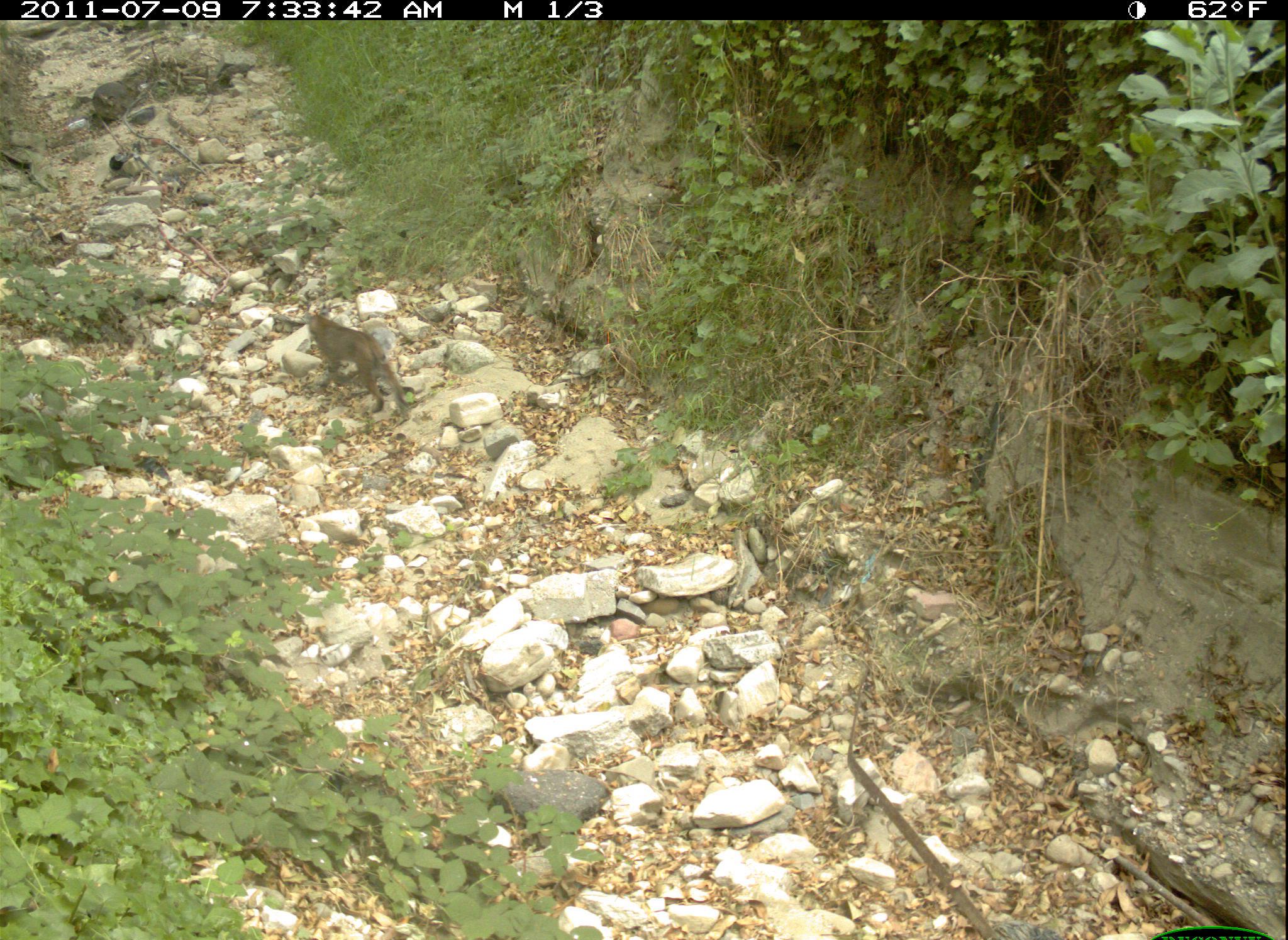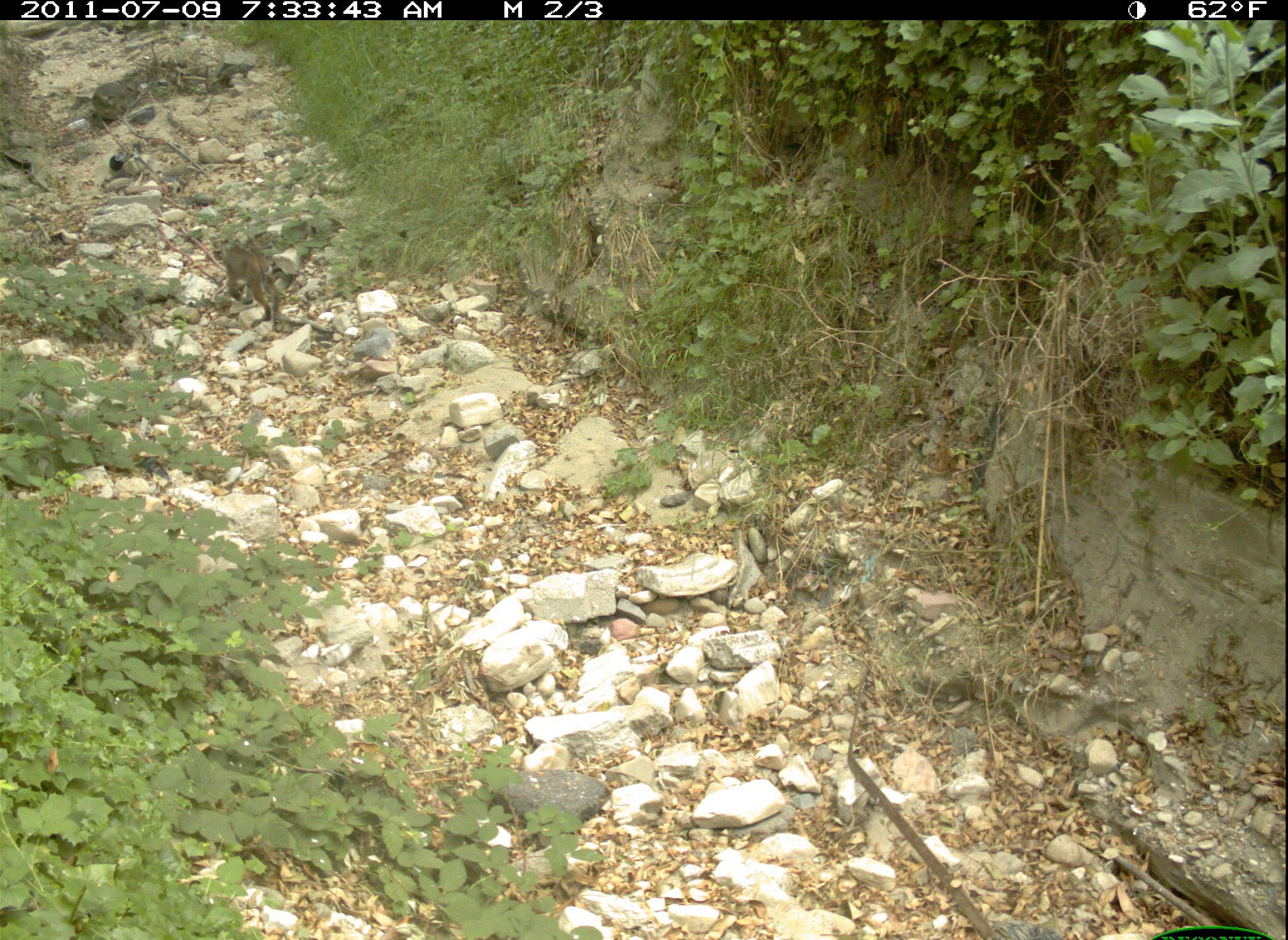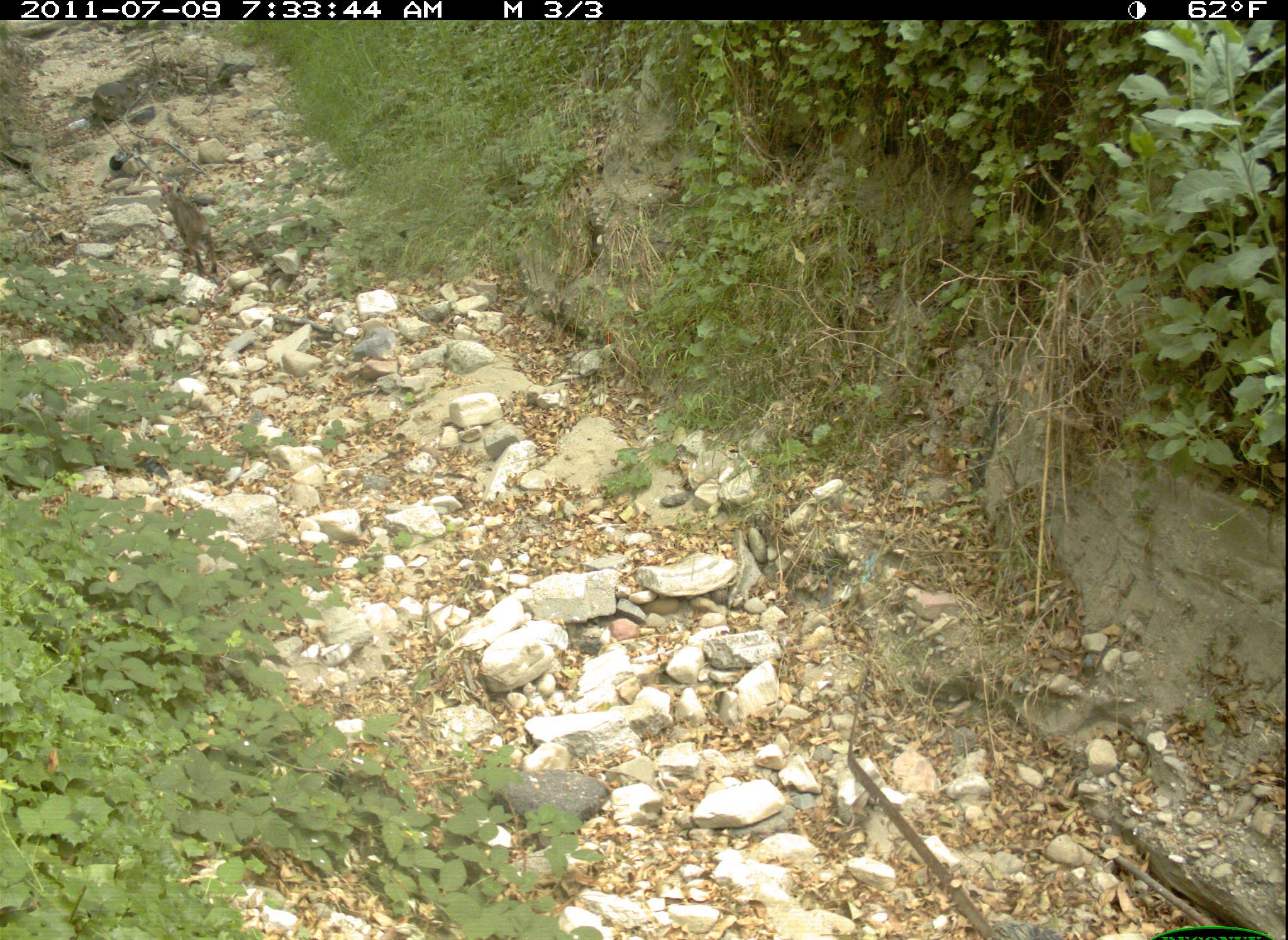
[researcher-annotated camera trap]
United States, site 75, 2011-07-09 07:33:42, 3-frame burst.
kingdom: Animalia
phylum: Chordata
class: Mammalia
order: Carnivora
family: Felidae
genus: Lynx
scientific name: Lynx rufus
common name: bobcat